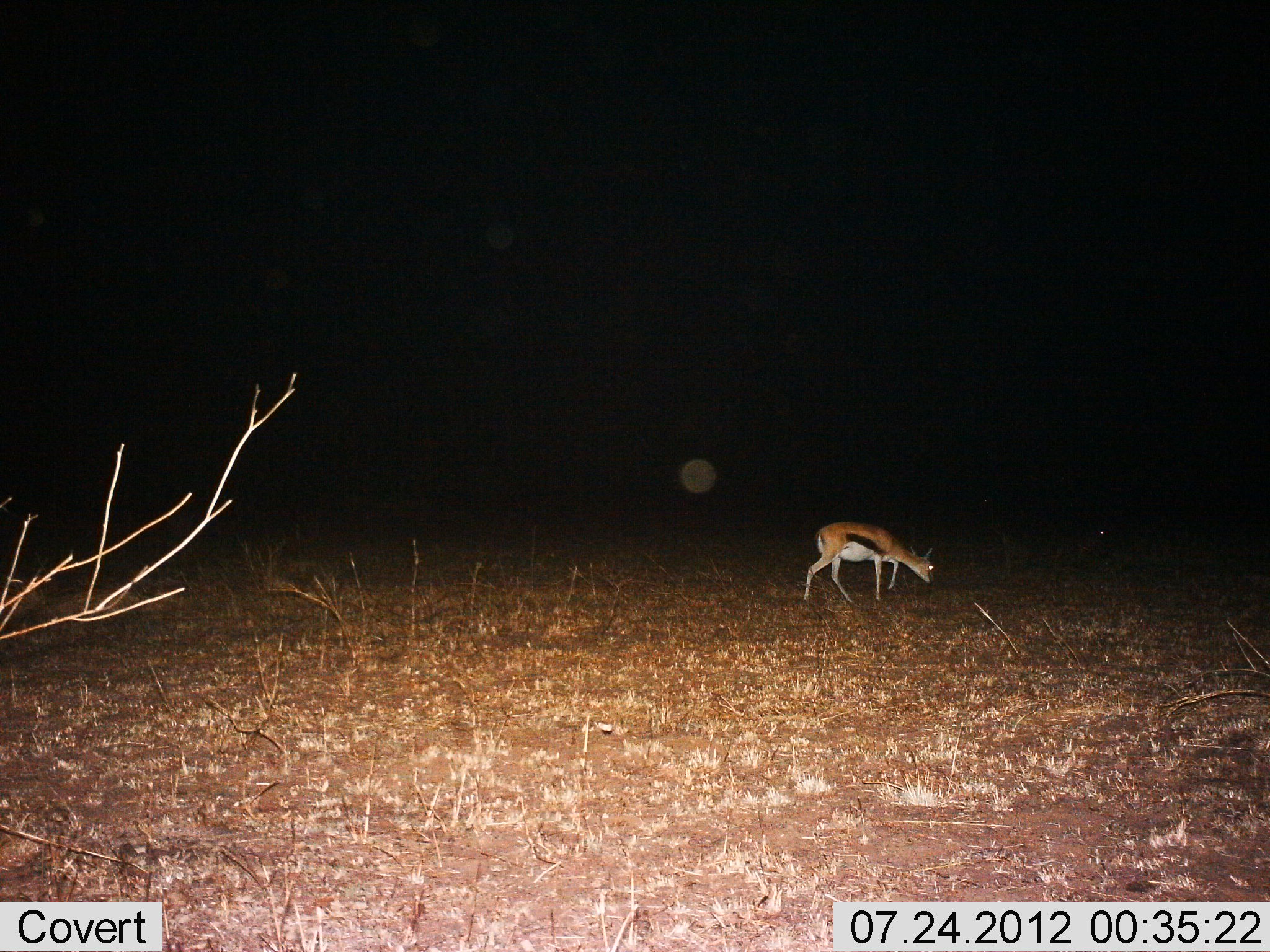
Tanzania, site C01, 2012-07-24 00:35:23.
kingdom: Animalia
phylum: Chordata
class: Mammalia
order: Artiodactyla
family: Bovidae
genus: Eudorcas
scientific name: Eudorcas thomsonii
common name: thomson's gazelle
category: gazellethomsons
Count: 1.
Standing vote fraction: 30%.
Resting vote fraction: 0%.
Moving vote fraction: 60%.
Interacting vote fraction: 0%.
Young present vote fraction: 0%.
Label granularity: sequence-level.